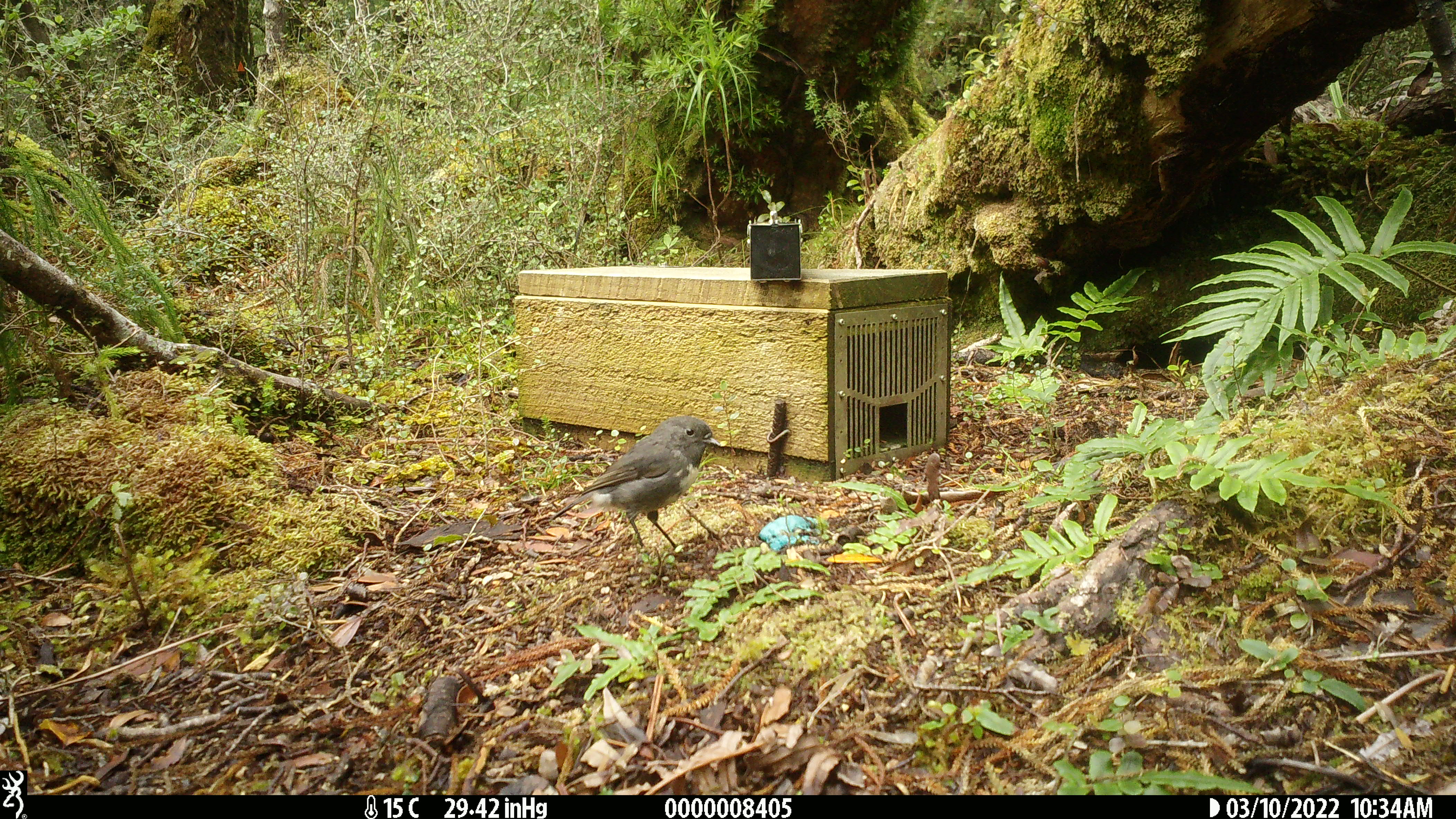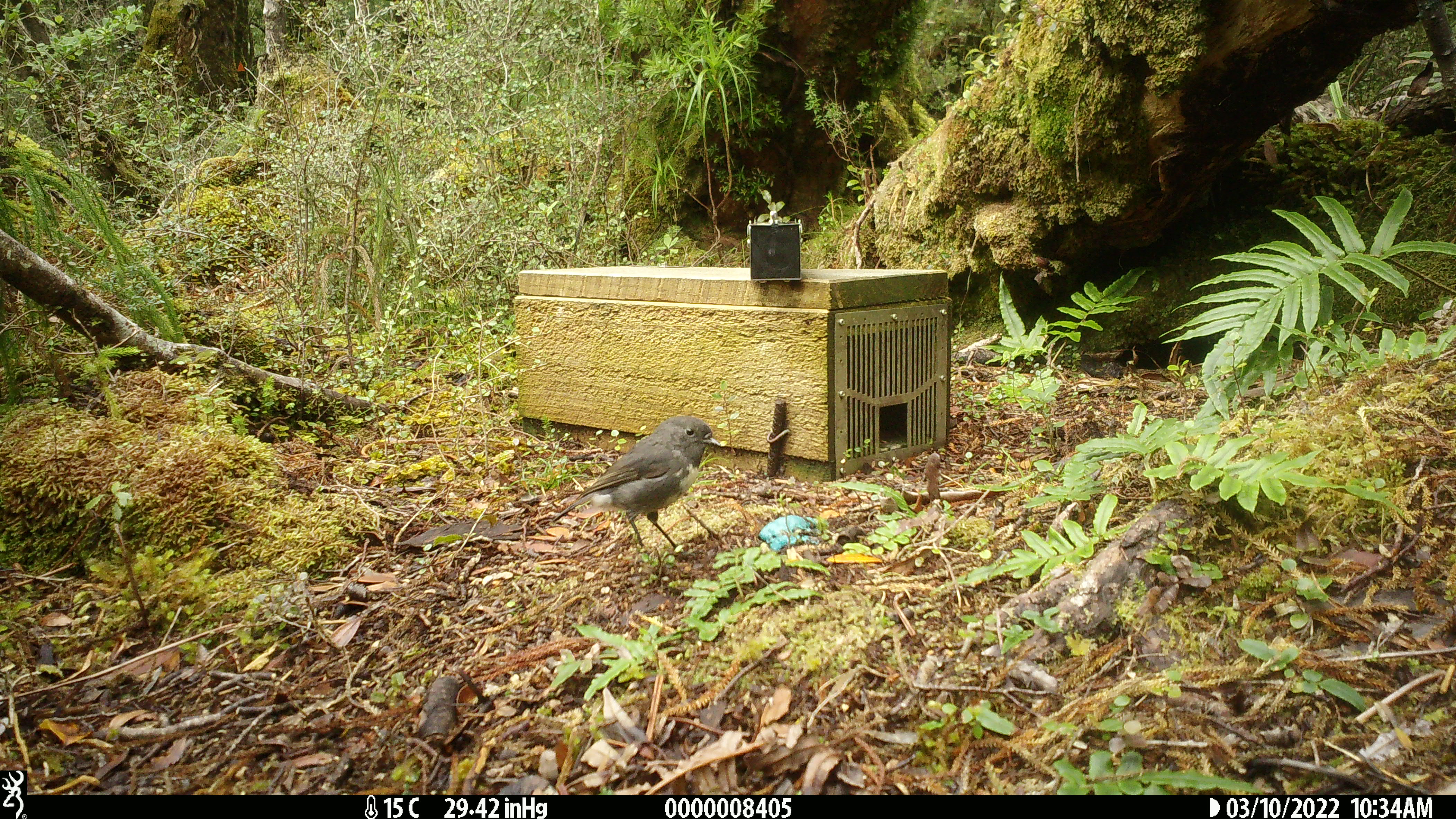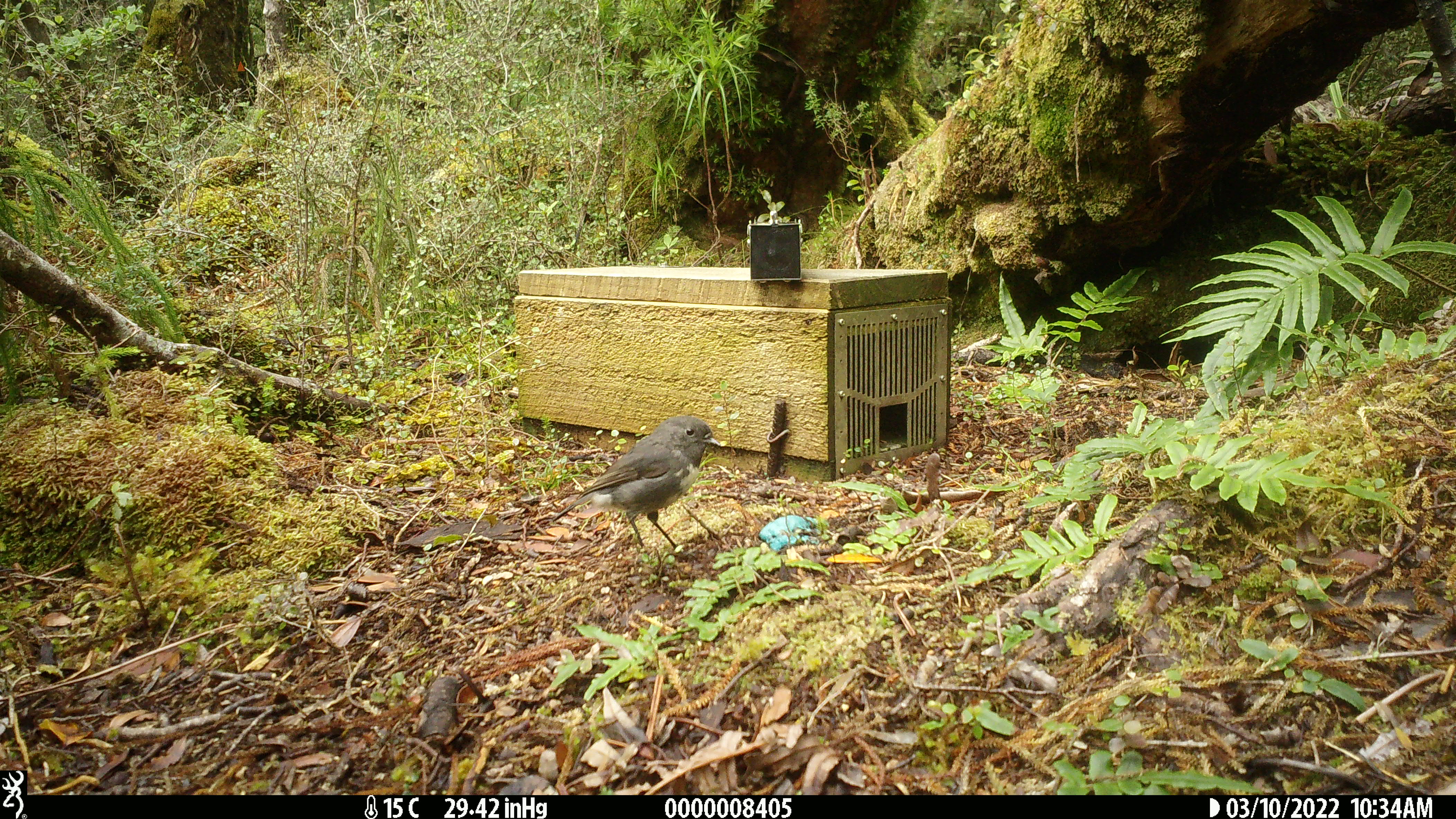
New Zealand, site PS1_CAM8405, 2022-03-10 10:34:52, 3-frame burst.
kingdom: Animalia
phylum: Chordata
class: Aves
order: Passeriformes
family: Petroicidae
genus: Petroica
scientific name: Petroica australis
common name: new zealand robin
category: robin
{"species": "robin (new zealand robin) (Petroica australis)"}